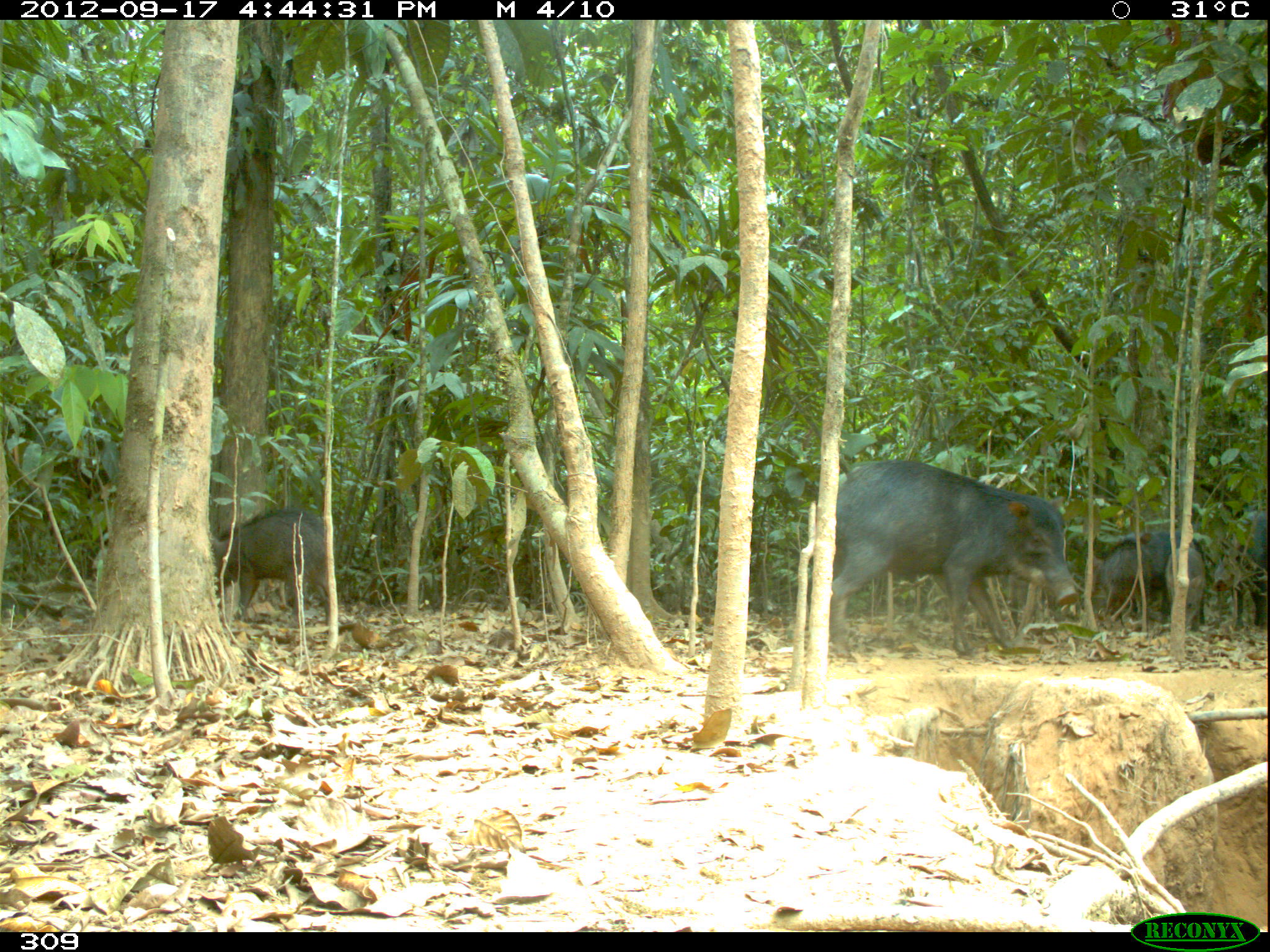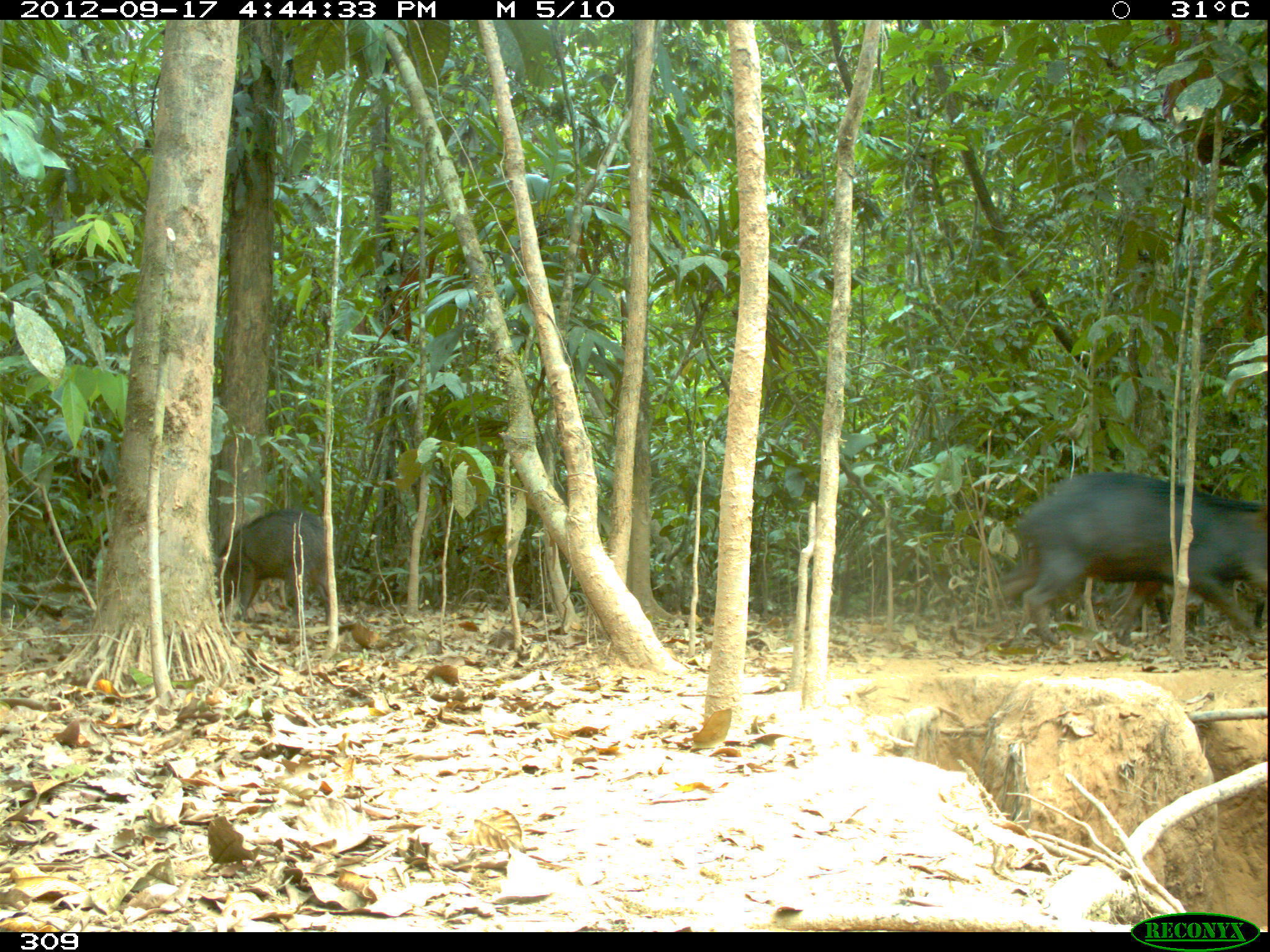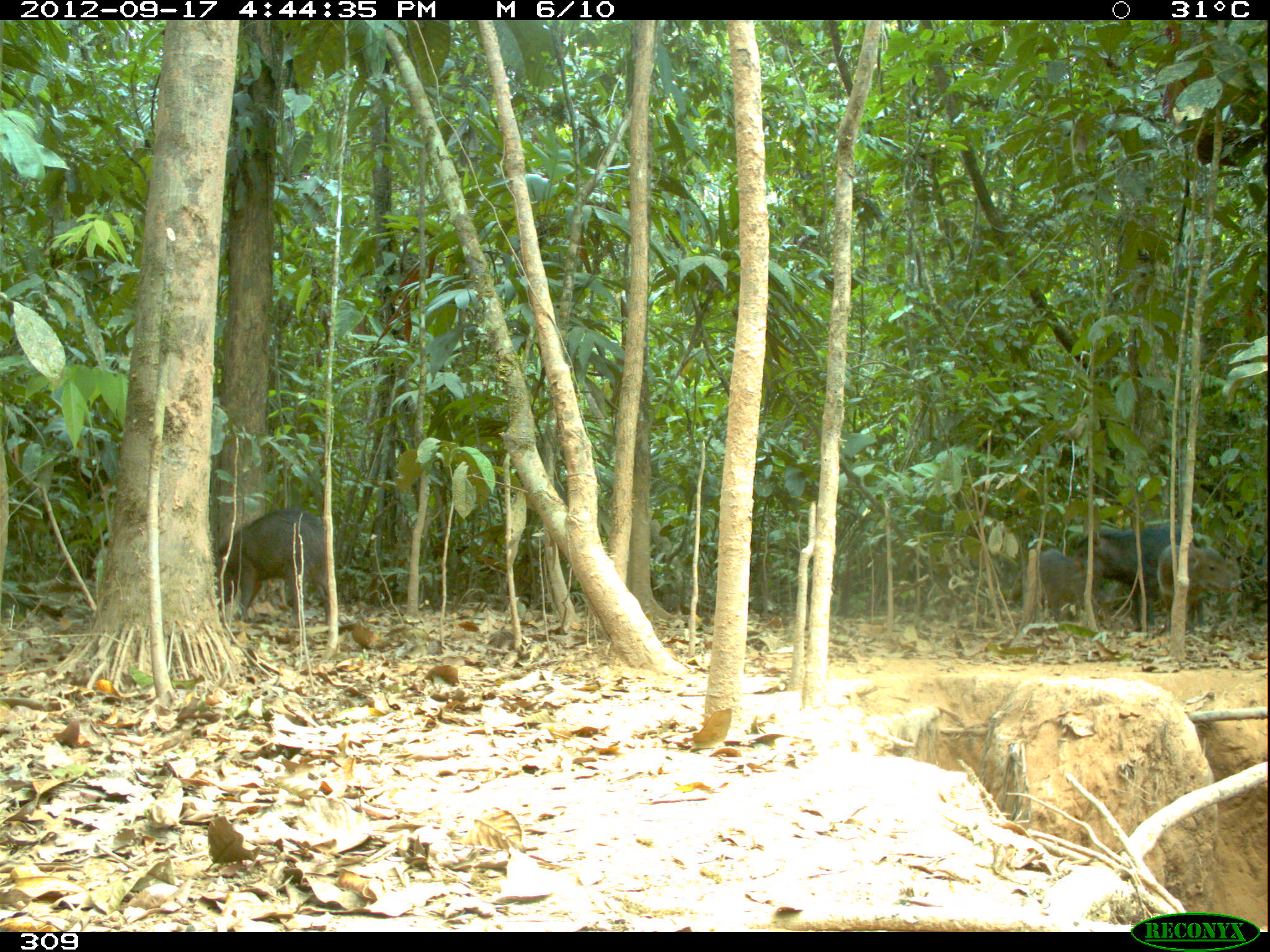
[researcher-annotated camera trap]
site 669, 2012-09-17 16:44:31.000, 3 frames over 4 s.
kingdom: Animalia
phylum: Chordata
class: Mammalia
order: Artiodactyla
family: Tayassuidae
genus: Tayassu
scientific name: Tayassu pecari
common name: white-lipped peccary